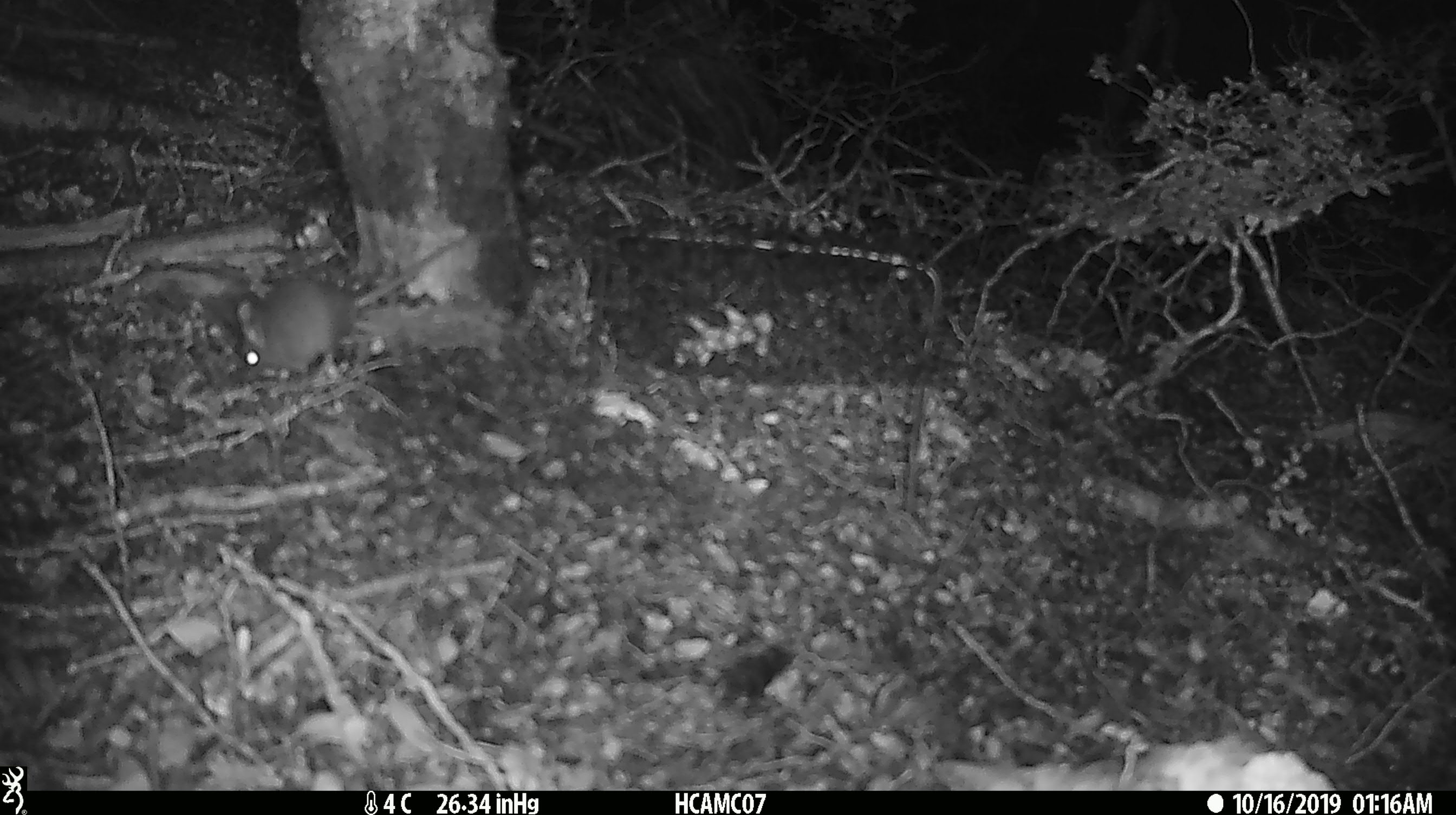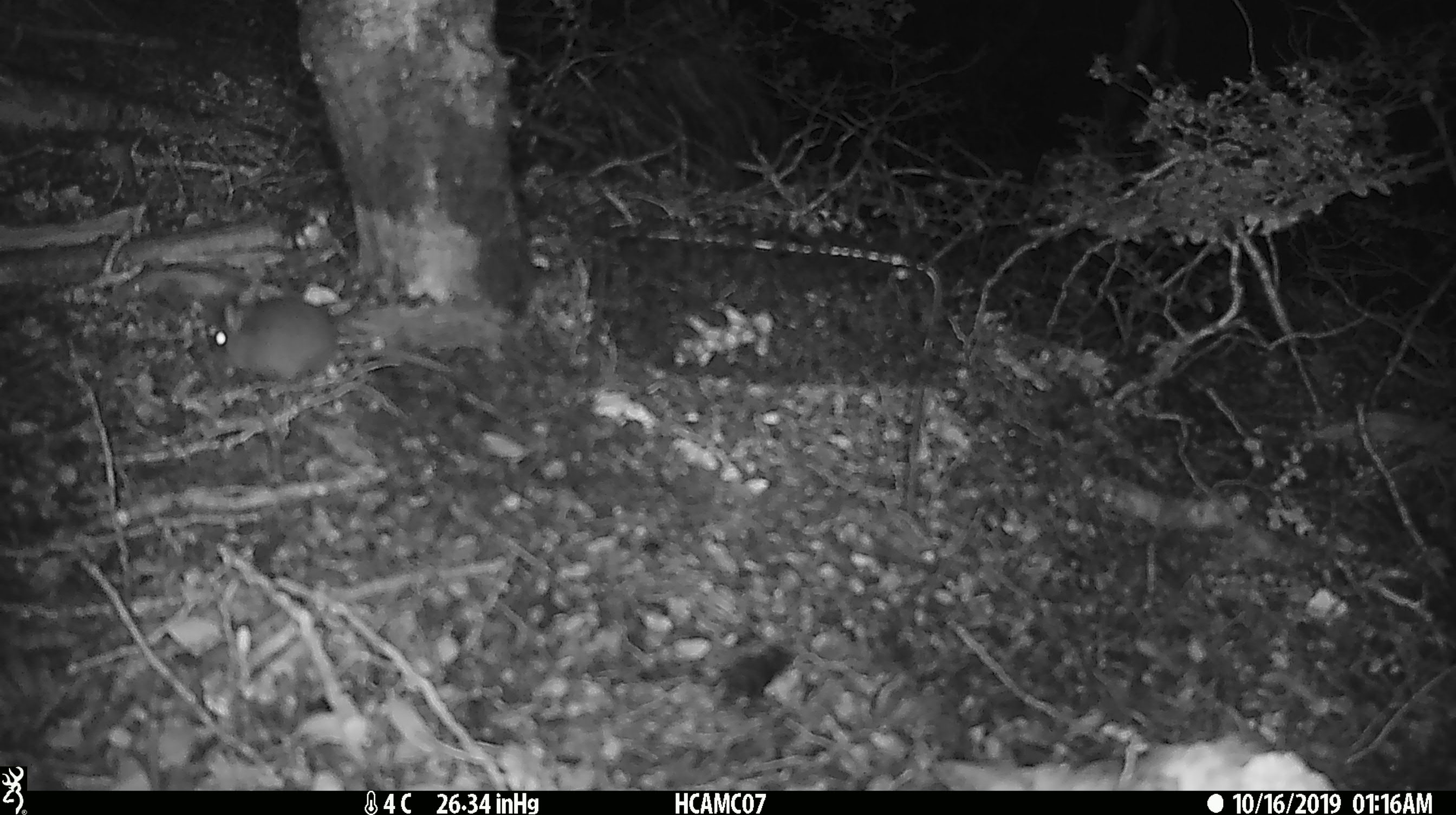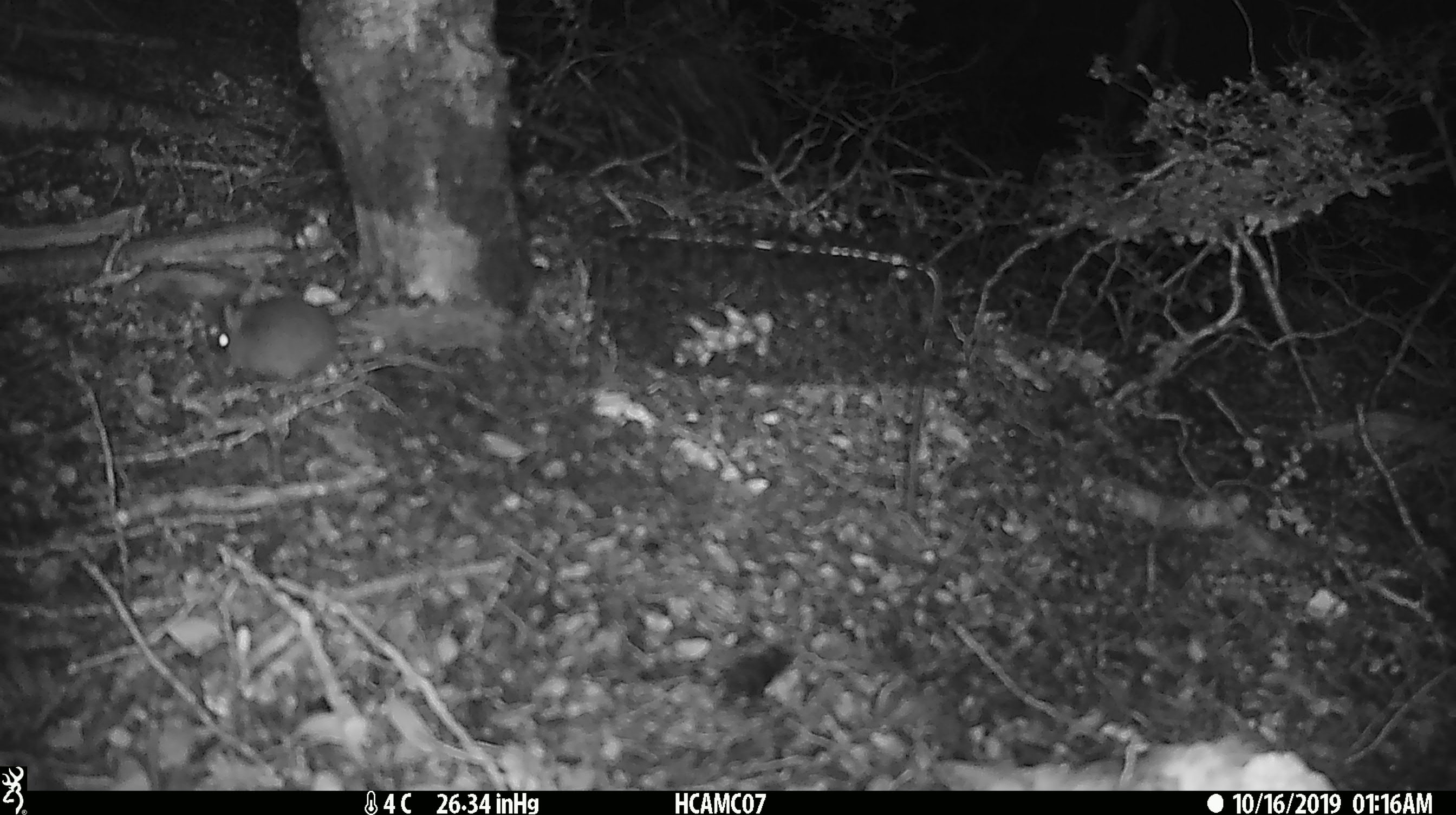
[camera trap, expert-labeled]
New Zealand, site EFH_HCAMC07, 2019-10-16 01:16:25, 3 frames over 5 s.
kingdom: Animalia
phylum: Chordata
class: Mammalia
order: Rodentia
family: Muridae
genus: Mus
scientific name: Mus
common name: mouse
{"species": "mouse (Mus)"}